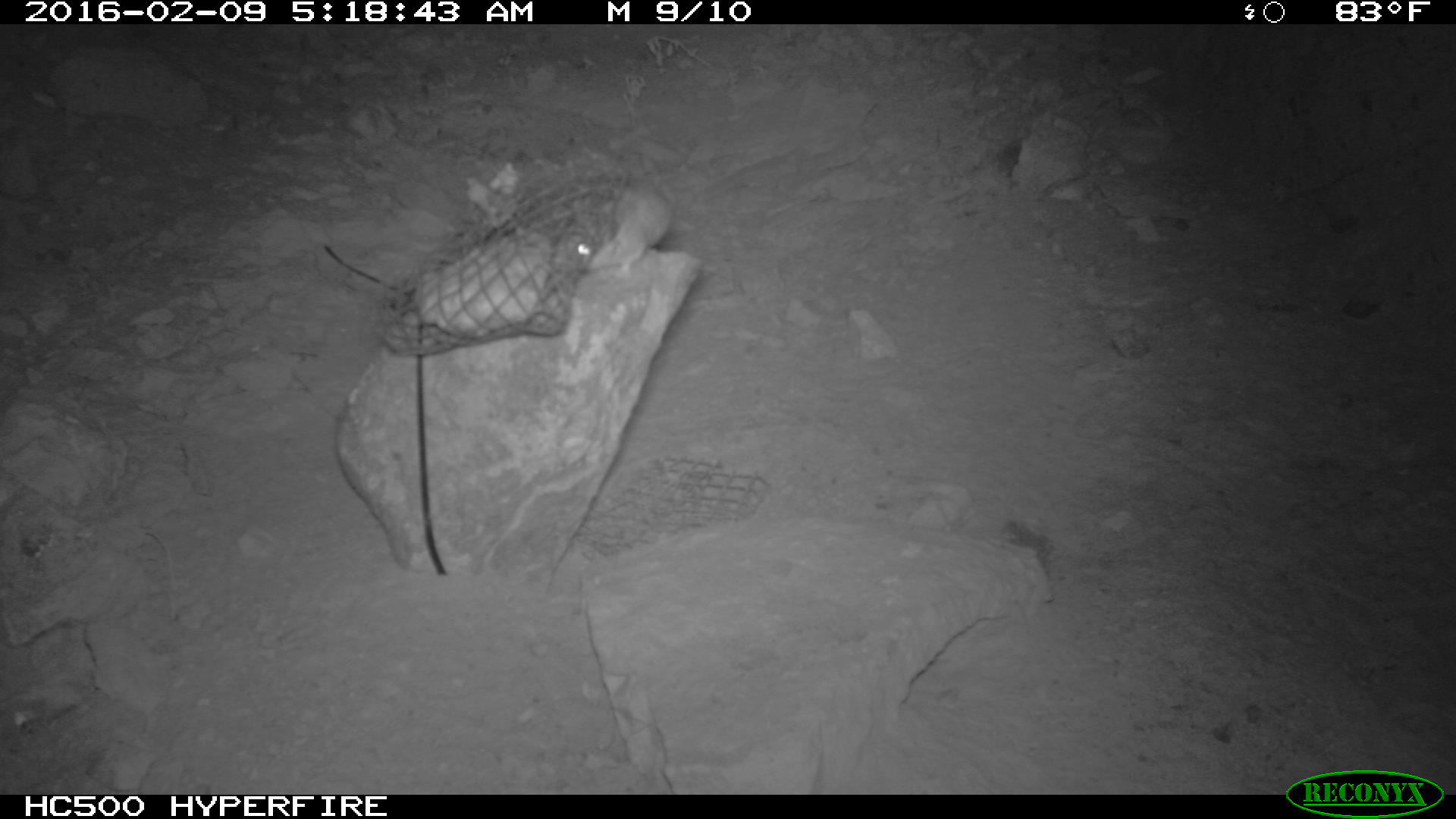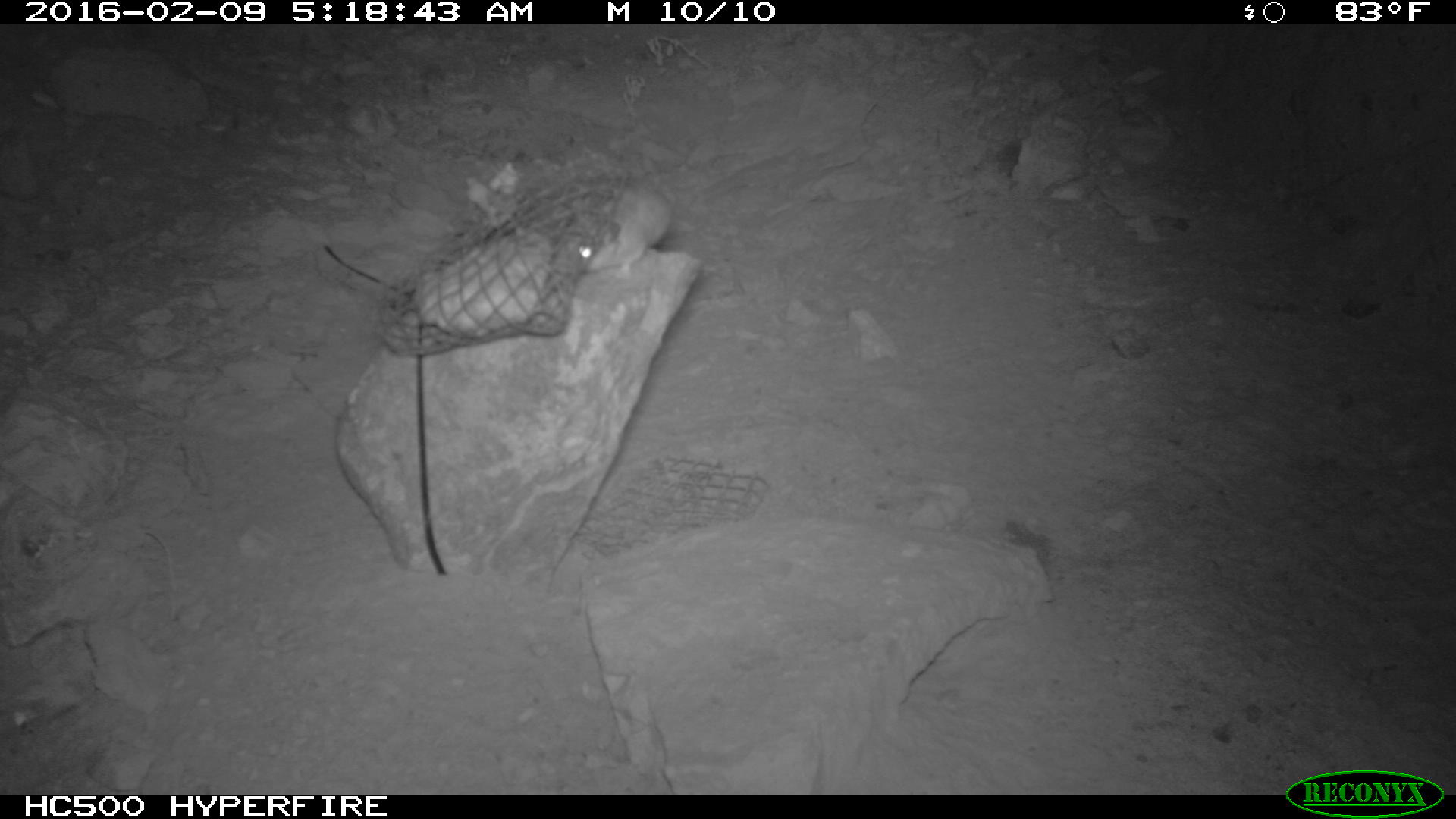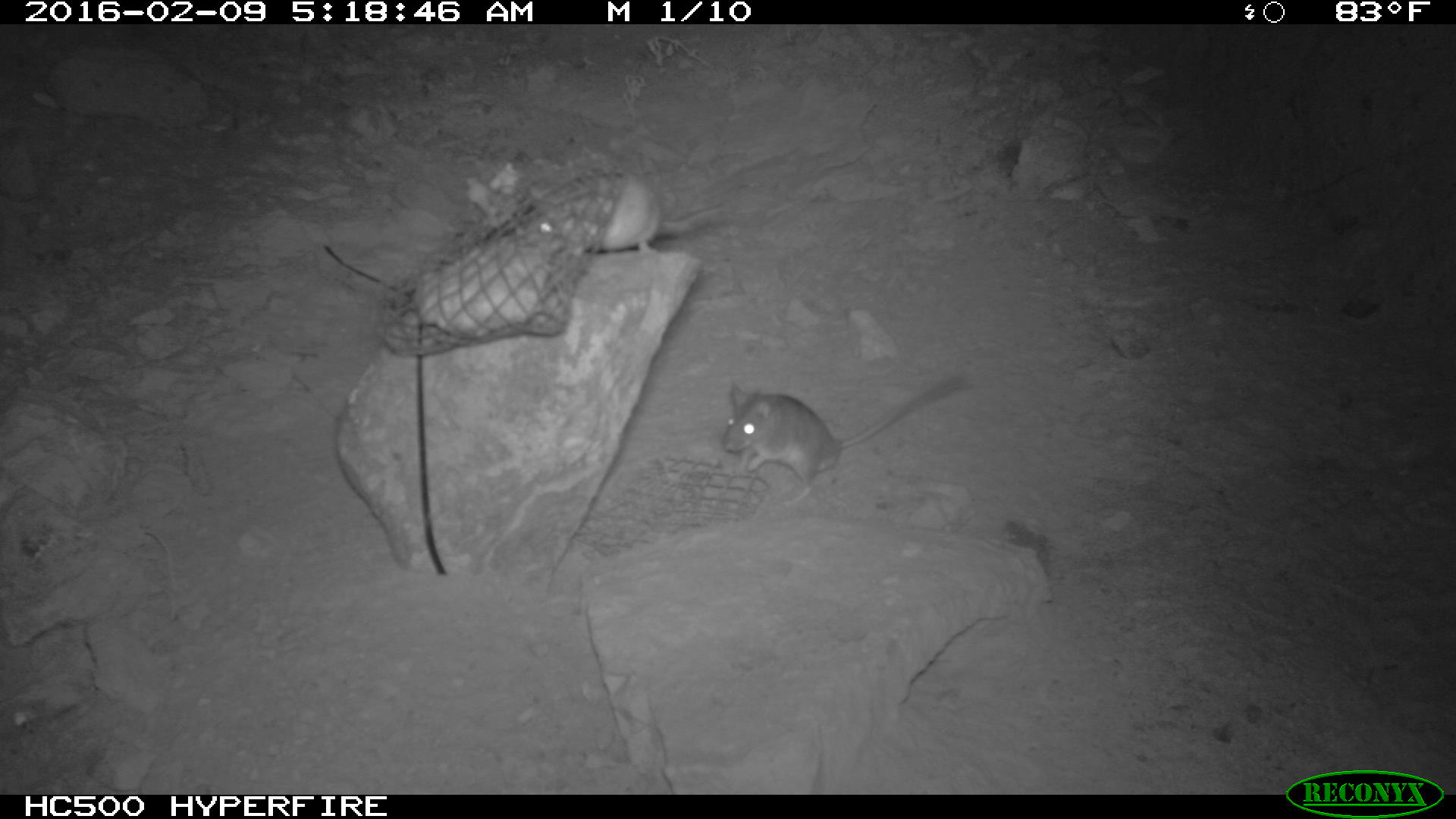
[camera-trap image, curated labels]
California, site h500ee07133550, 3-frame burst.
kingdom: Animalia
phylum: Chordata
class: Mammalia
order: Rodentia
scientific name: Rodentia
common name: rodent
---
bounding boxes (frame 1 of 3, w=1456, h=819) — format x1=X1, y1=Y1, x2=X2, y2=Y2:
rodent: x1=549, y1=179, x2=676, y2=280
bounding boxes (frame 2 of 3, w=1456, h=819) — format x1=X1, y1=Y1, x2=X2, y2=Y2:
rodent: x1=562, y1=177, x2=675, y2=274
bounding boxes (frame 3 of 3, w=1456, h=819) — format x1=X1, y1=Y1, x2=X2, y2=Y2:
rodent: x1=723, y1=371, x2=973, y2=505; x1=535, y1=174, x2=726, y2=256